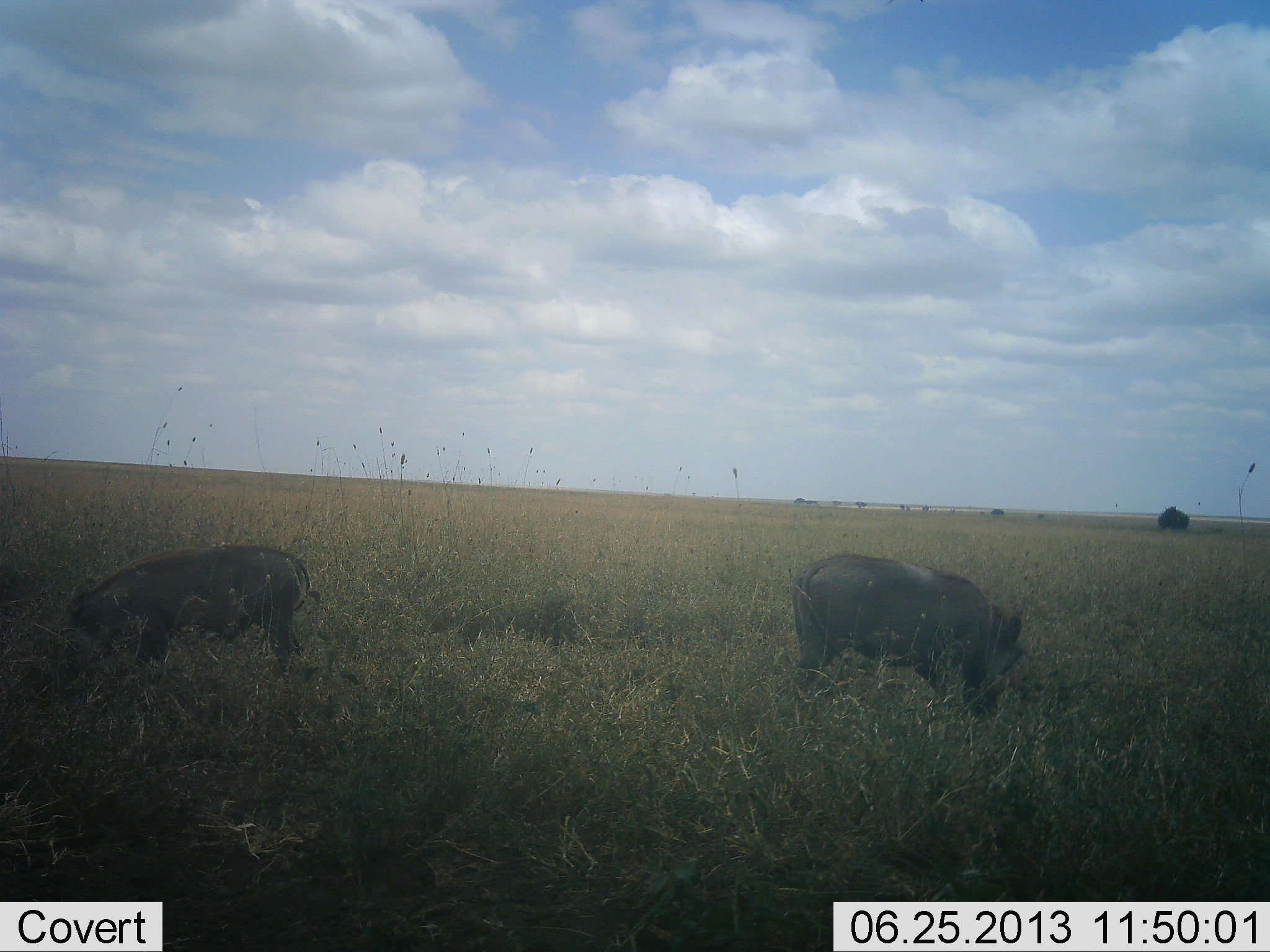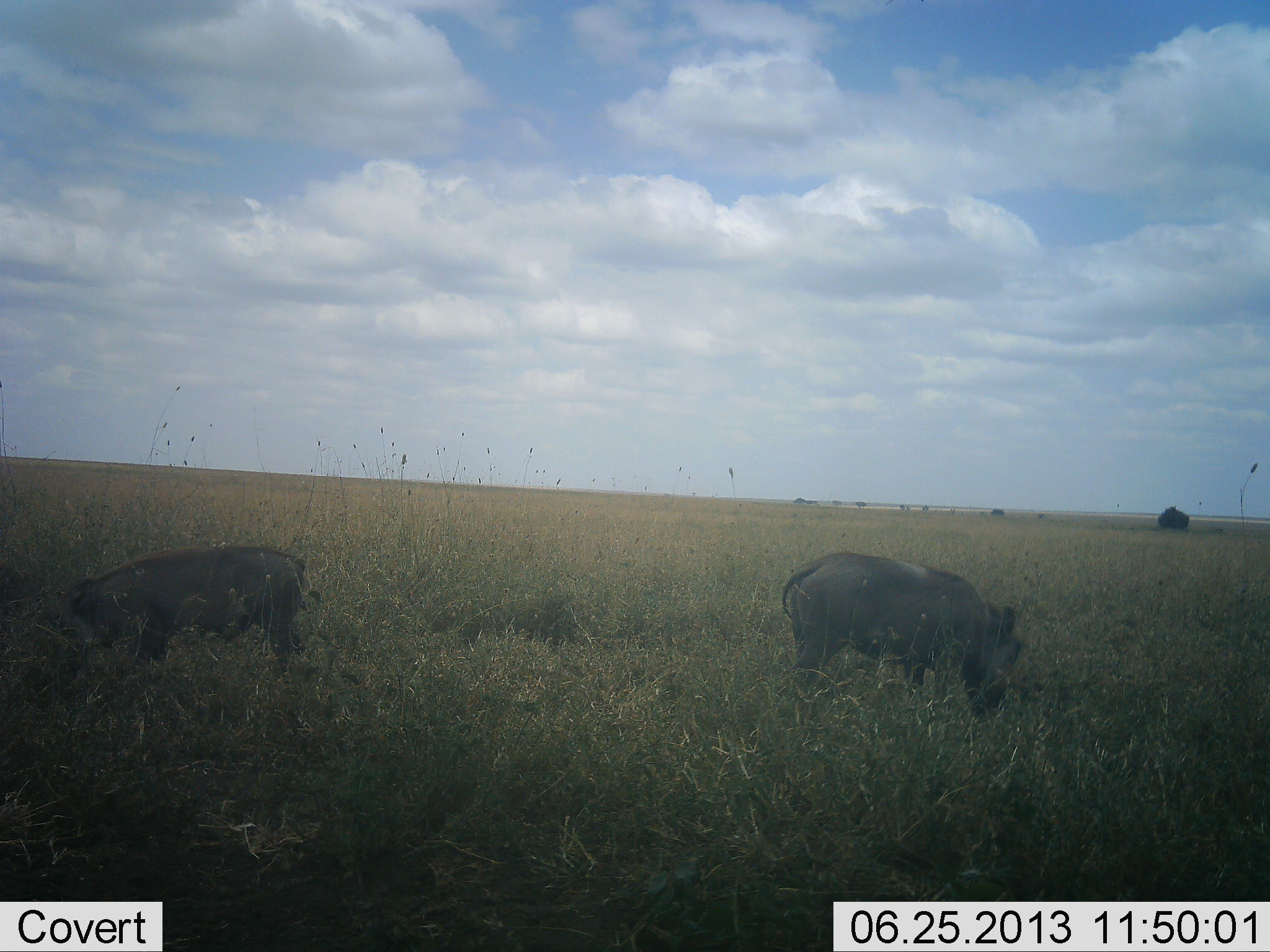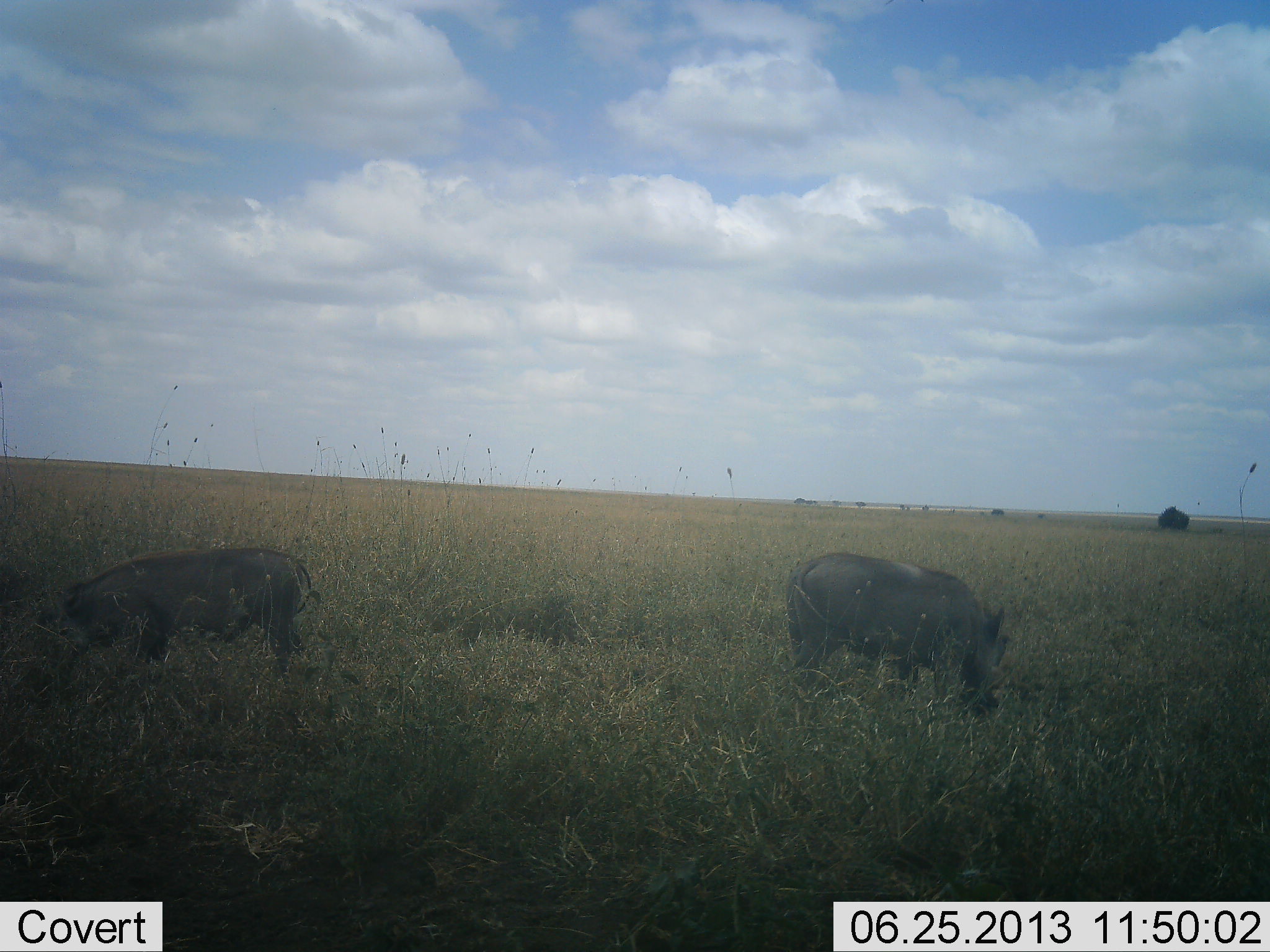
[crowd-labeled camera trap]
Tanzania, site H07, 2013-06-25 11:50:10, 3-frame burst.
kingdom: Animalia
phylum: Chordata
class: Mammalia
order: Artiodactyla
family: Suidae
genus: Phacochoerus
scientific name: Phacochoerus africanus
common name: warthog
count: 2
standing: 9%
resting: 0%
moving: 0%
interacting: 0%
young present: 0%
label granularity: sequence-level